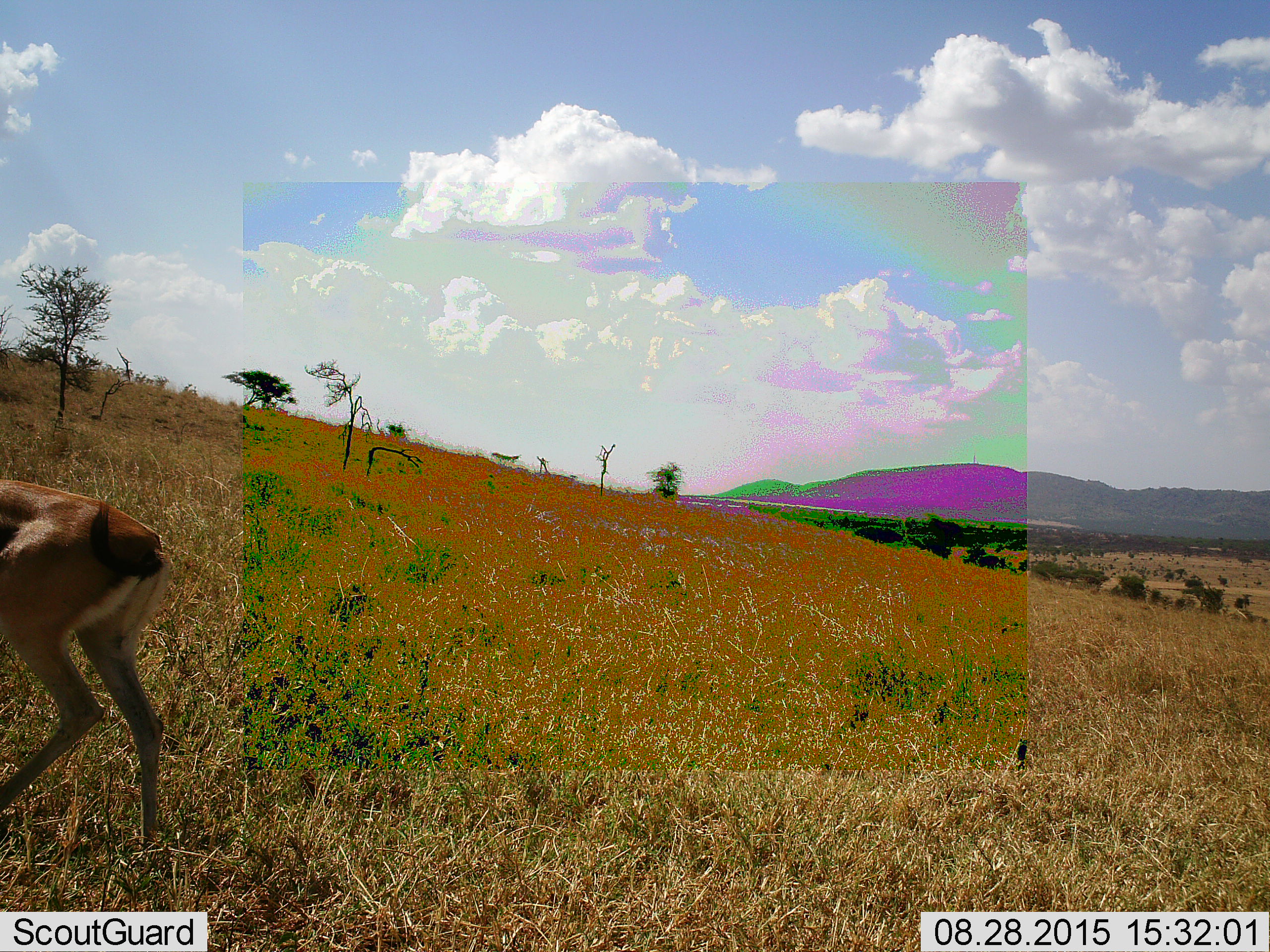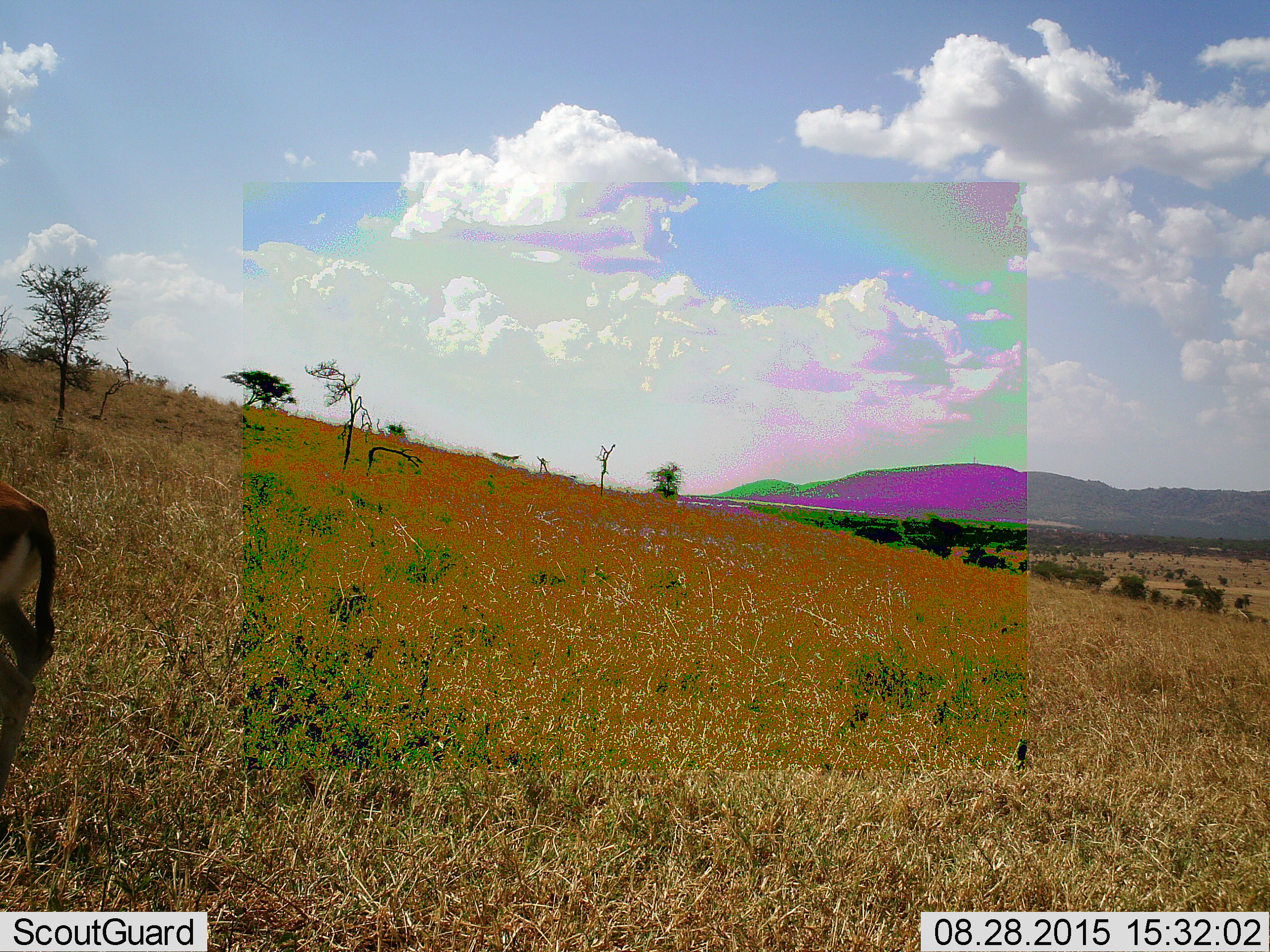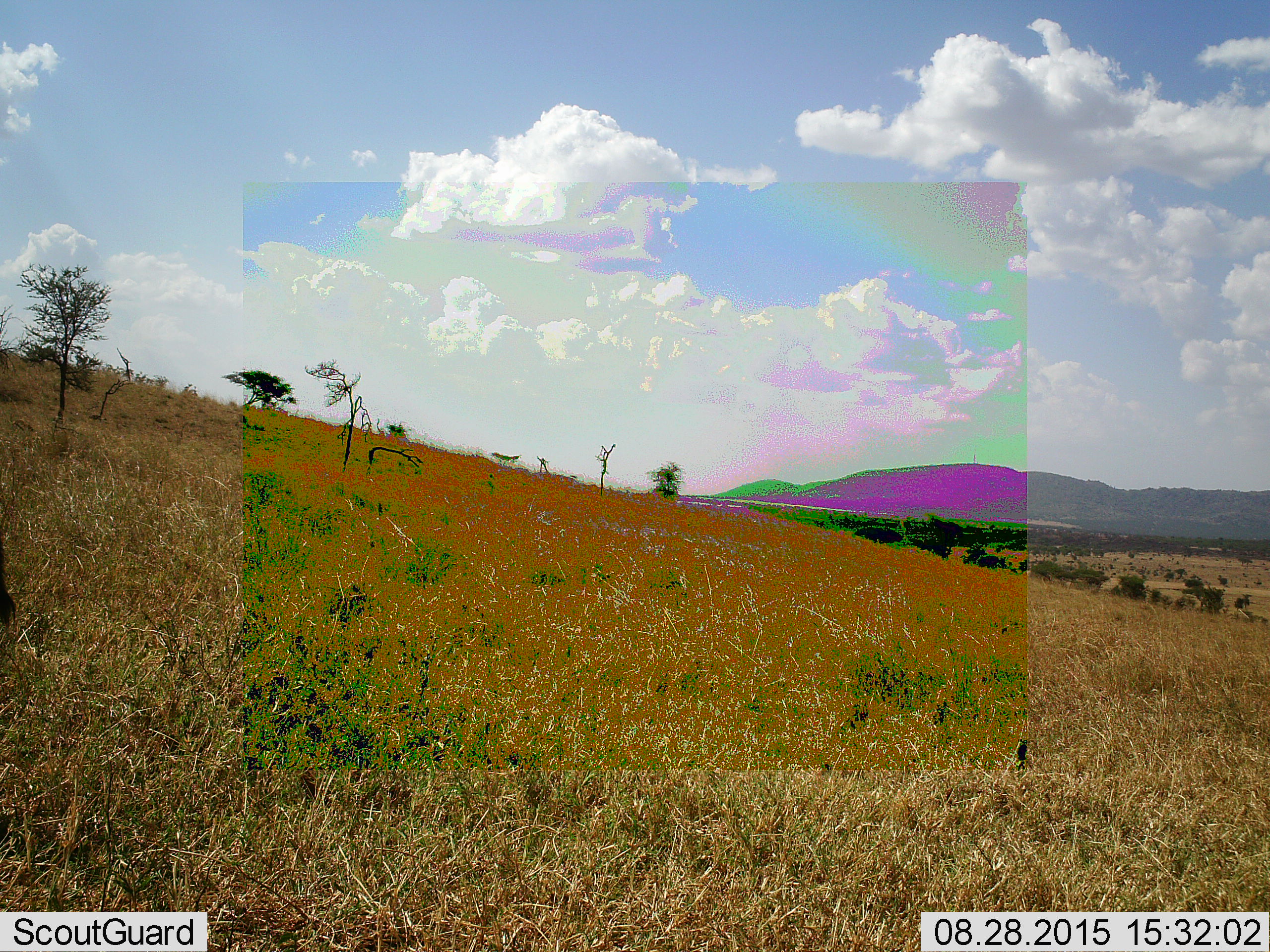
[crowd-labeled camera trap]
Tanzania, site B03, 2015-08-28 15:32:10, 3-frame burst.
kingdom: Animalia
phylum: Chordata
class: Mammalia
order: Artiodactyla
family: Bovidae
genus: Eudorcas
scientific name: Eudorcas thomsonii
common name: thomson's gazelle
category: gazellethomsons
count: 1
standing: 0%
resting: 0%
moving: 93%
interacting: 0%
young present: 7%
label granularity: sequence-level